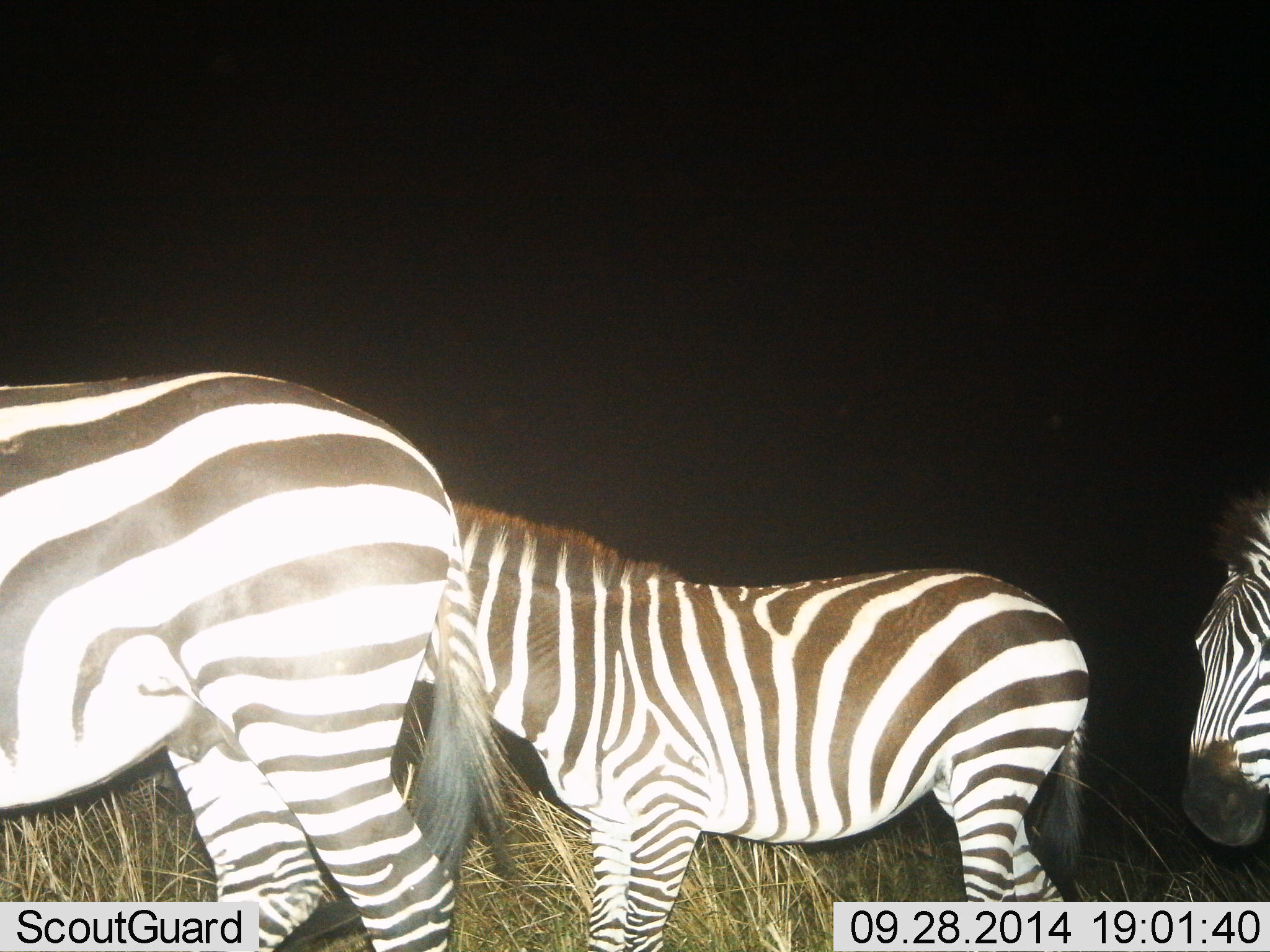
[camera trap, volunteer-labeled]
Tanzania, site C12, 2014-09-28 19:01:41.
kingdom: Animalia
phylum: Chordata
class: Mammalia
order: Perissodactyla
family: Equidae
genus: Equus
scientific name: Equus quagga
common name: plains zebra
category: zebra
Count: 3.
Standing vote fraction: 50%.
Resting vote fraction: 0%.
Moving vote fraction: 50%.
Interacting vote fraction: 0%.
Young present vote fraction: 0%.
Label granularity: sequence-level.